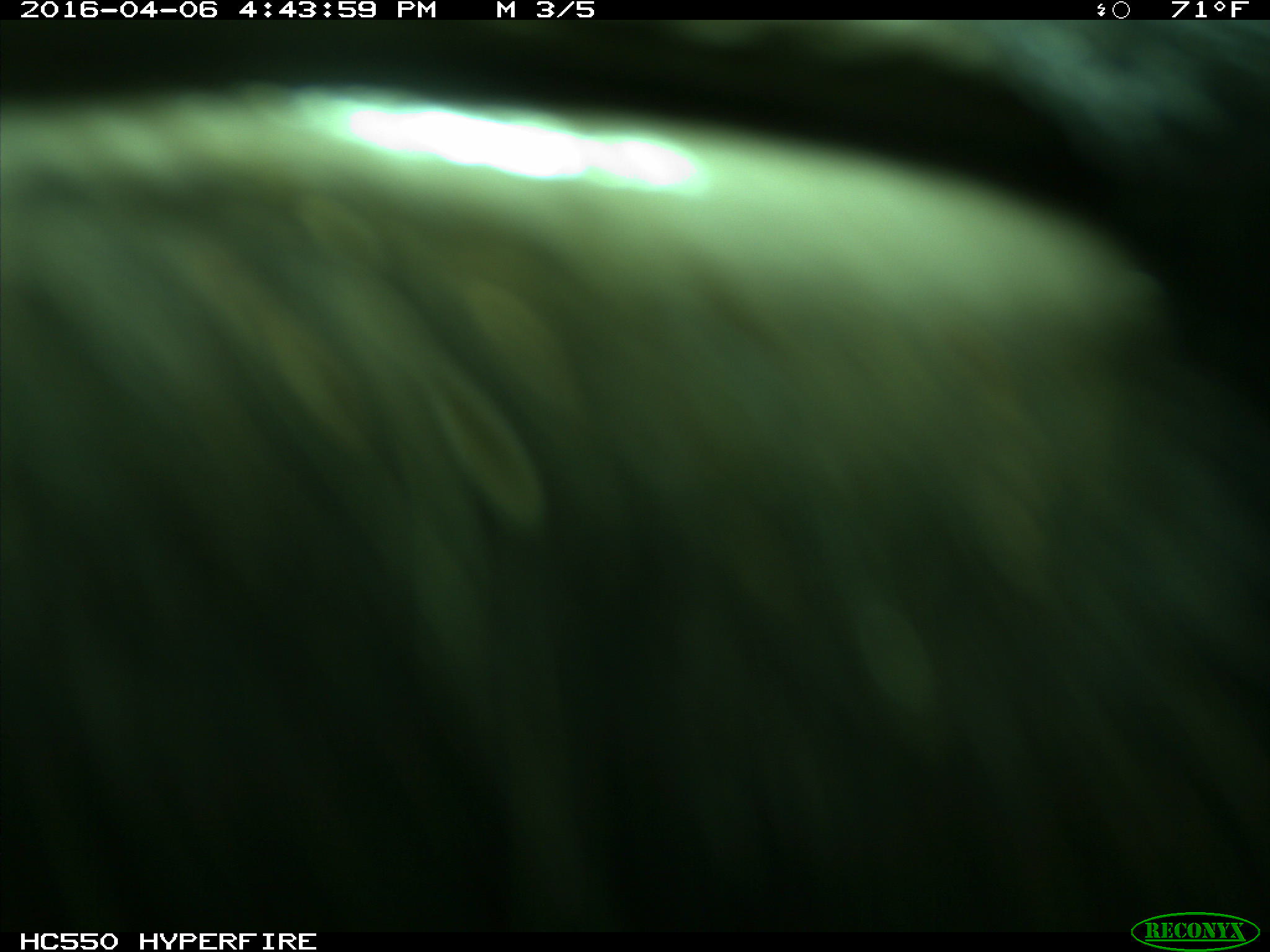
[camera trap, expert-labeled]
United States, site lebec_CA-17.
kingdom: Animalia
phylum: Chordata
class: Mammalia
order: Artiodactyla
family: Bovidae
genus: Bos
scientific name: Bos taurus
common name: domestic cow